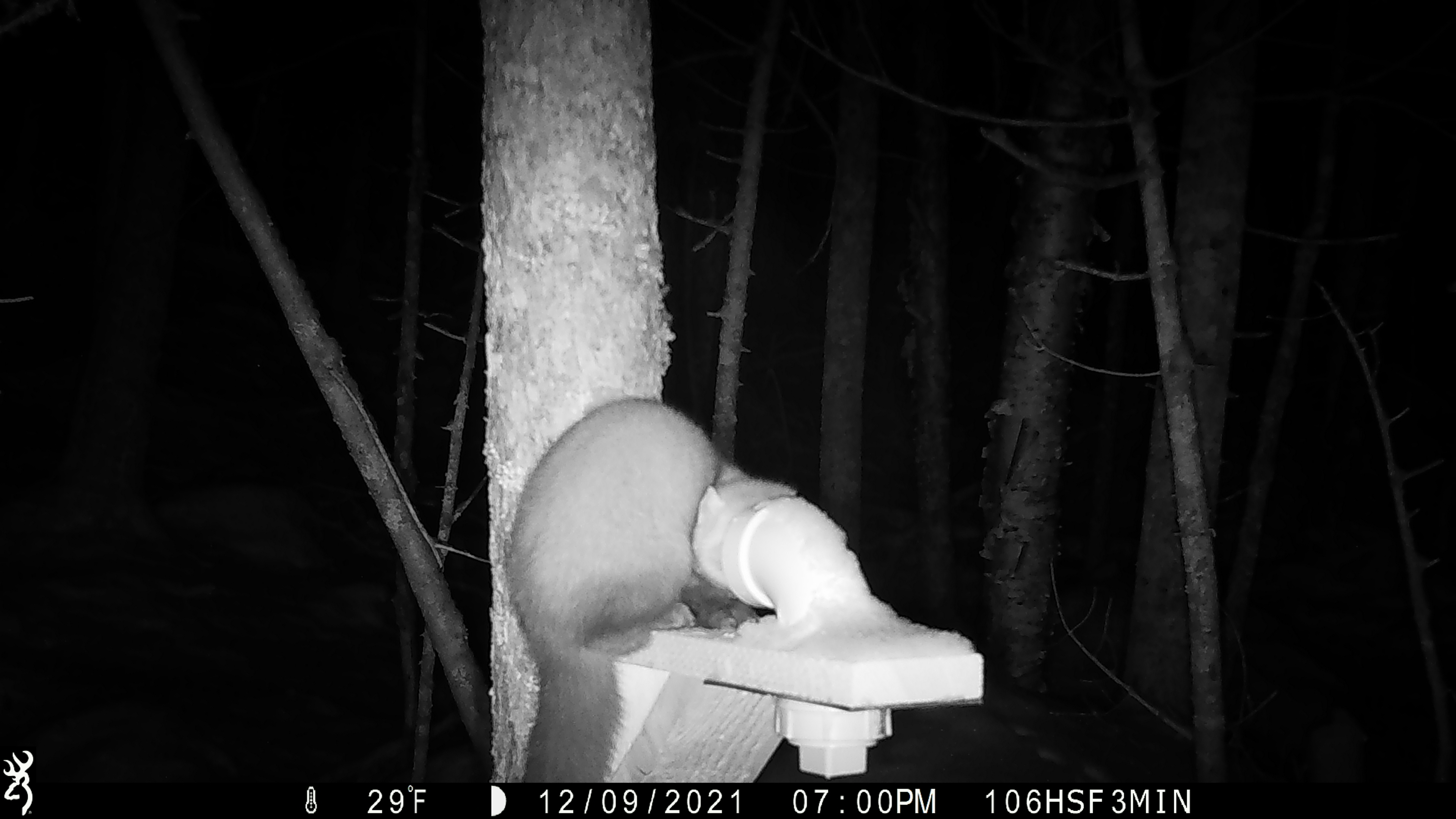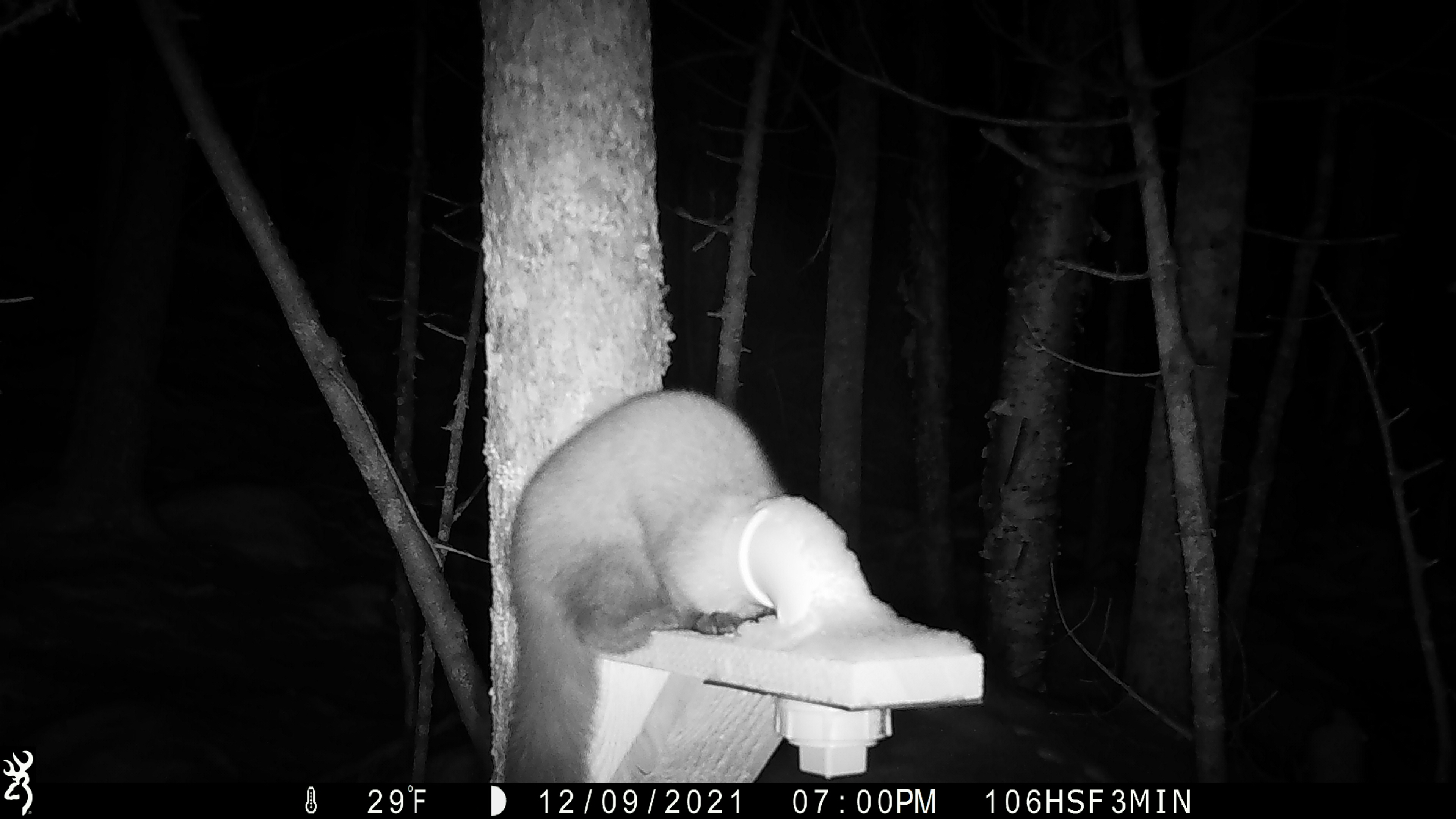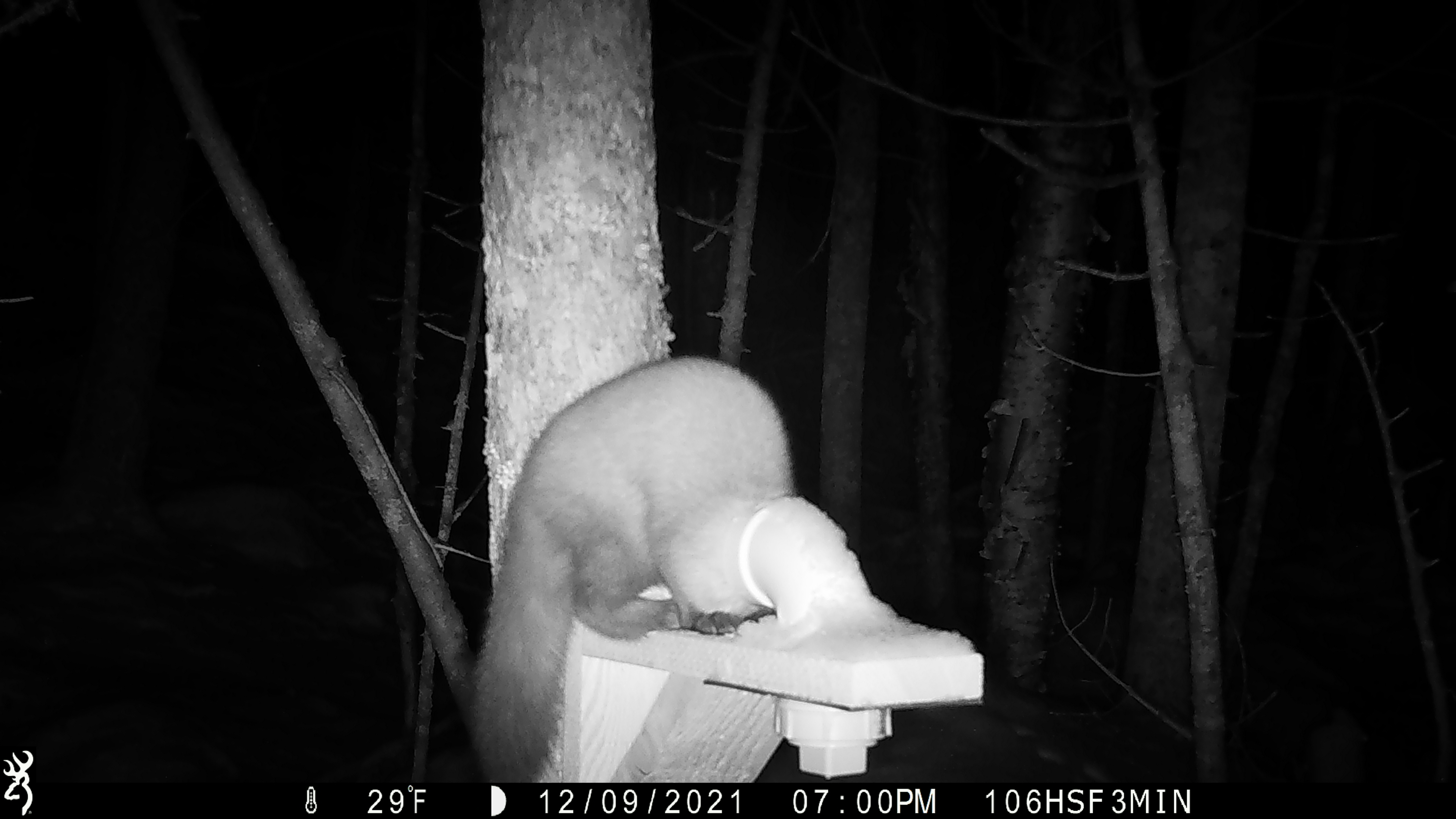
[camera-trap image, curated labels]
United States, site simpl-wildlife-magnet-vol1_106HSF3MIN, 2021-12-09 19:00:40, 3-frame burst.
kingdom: Animalia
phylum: Chordata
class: Mammalia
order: Carnivora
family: Mustelidae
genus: Martes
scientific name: Martes americana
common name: american marten